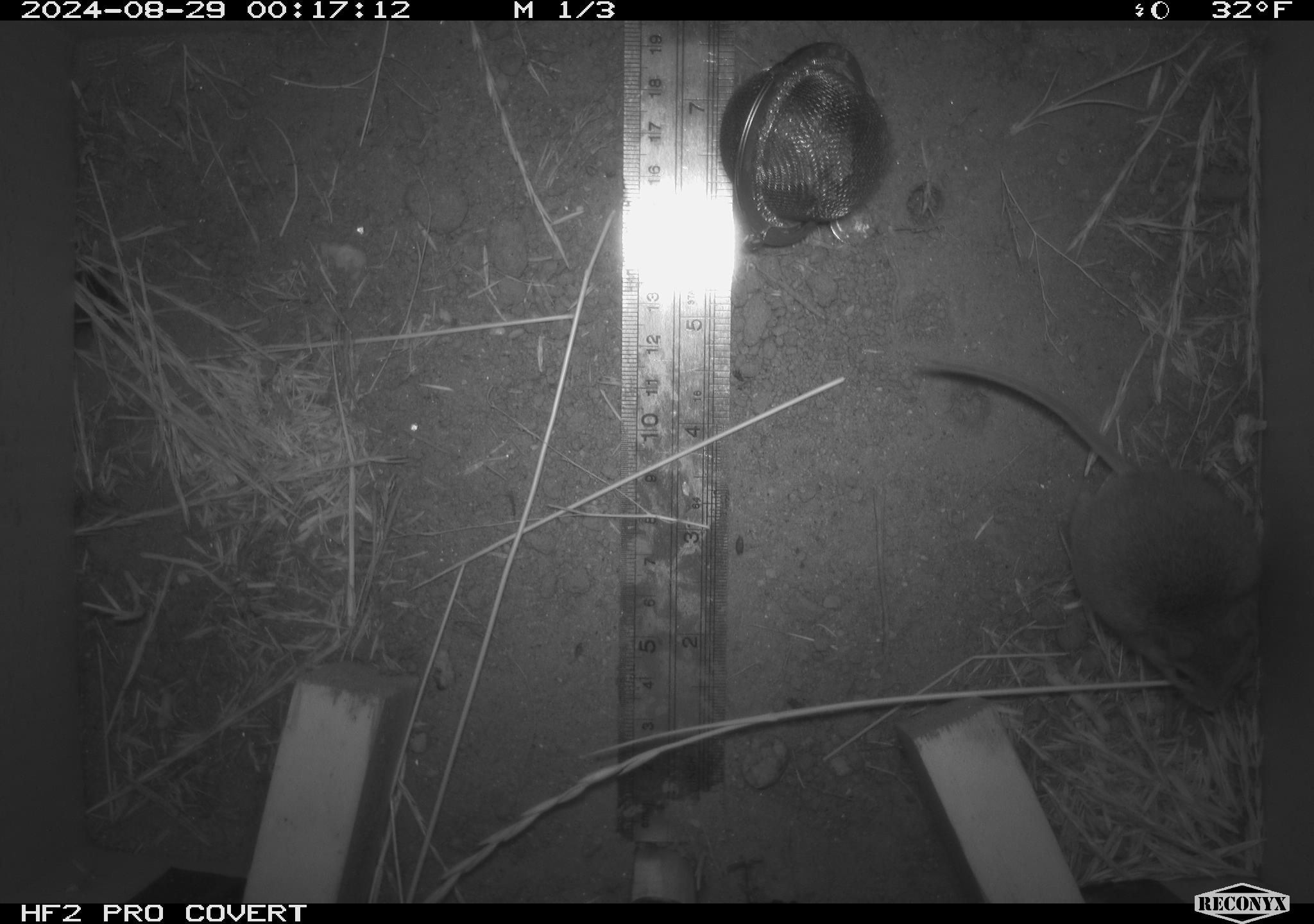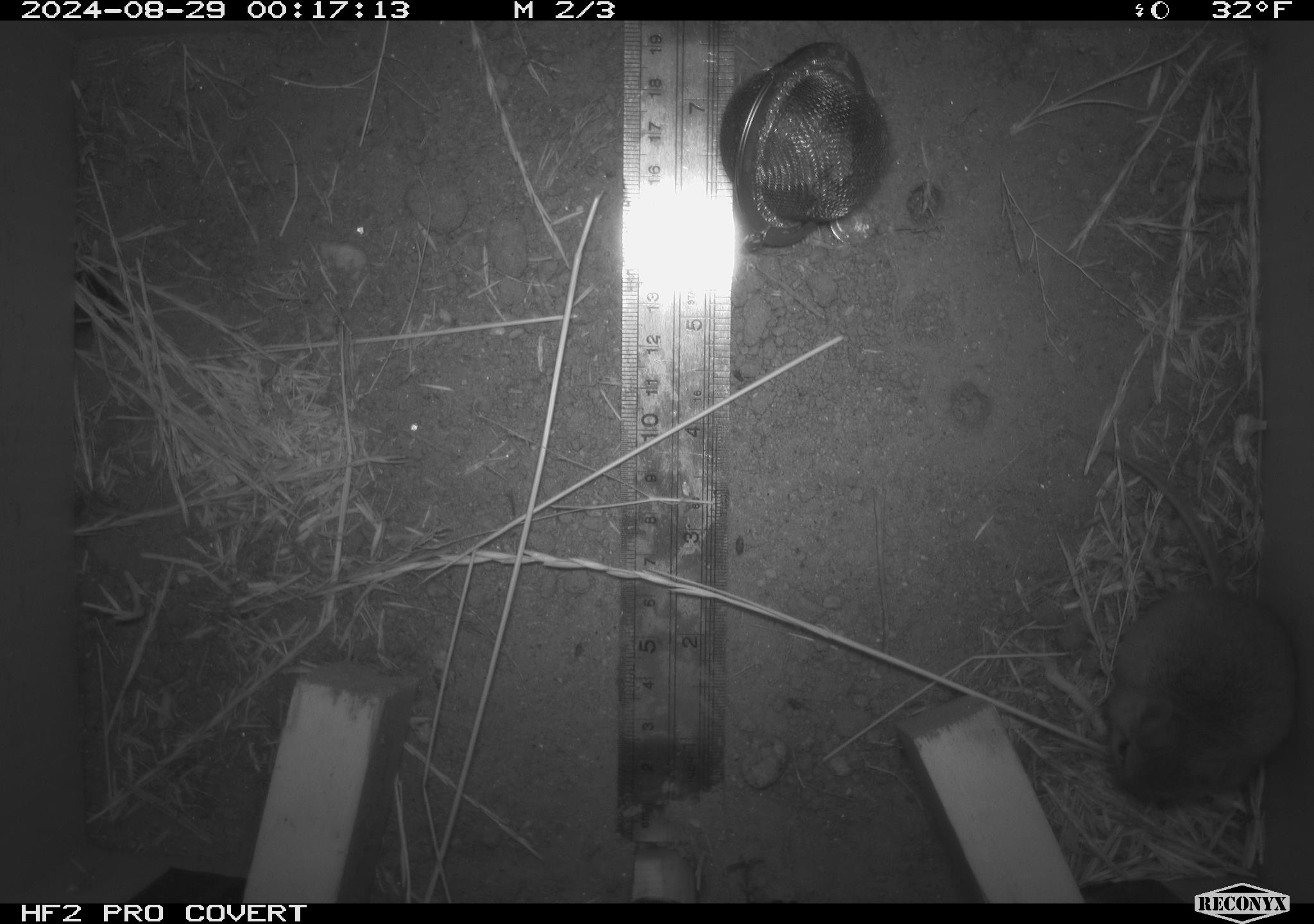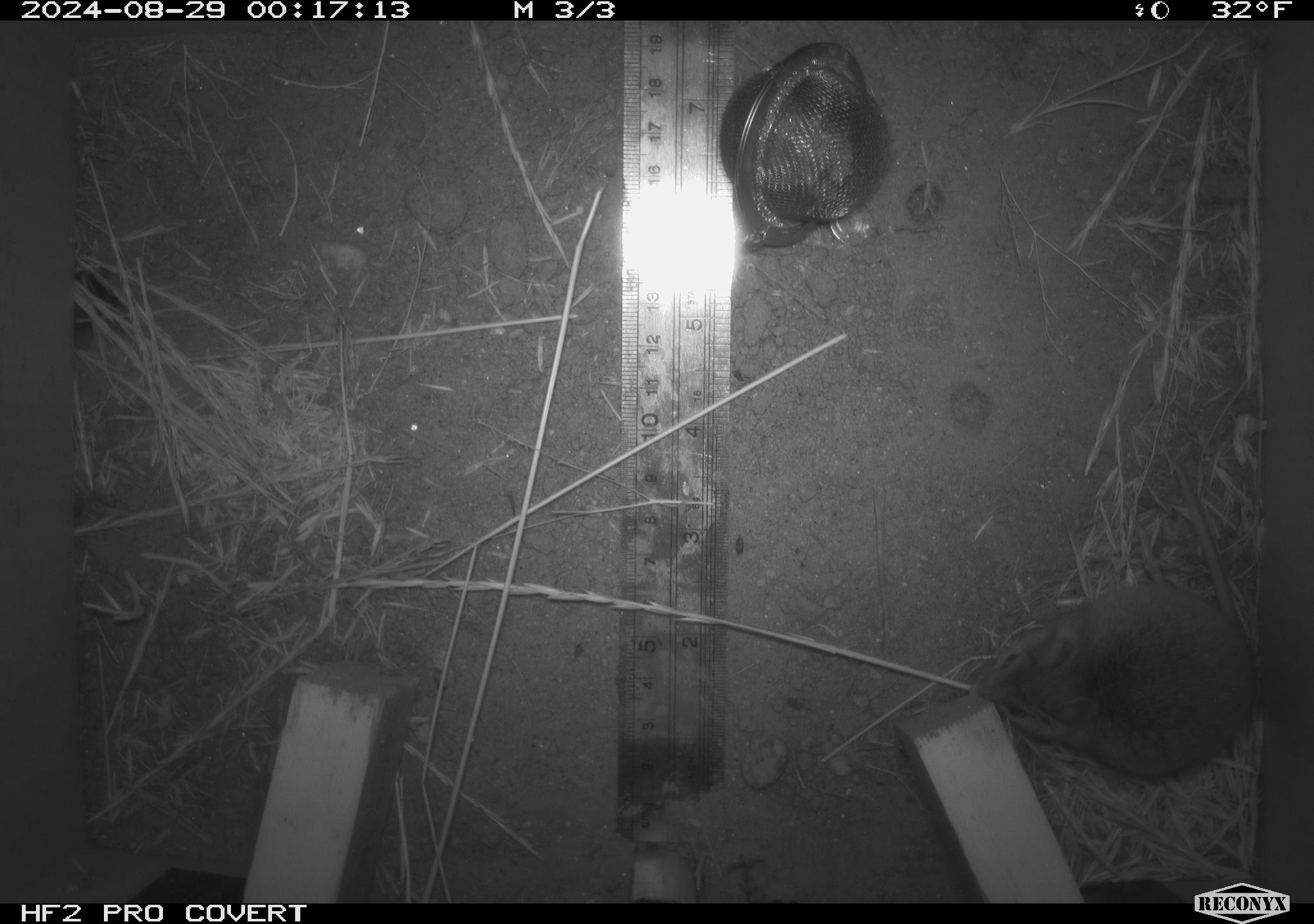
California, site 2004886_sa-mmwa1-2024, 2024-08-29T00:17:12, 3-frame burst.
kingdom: Animalia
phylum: Chordata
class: Mammalia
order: Rodentia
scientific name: Rodentia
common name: mouse species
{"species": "mouse species (Rodentia)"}